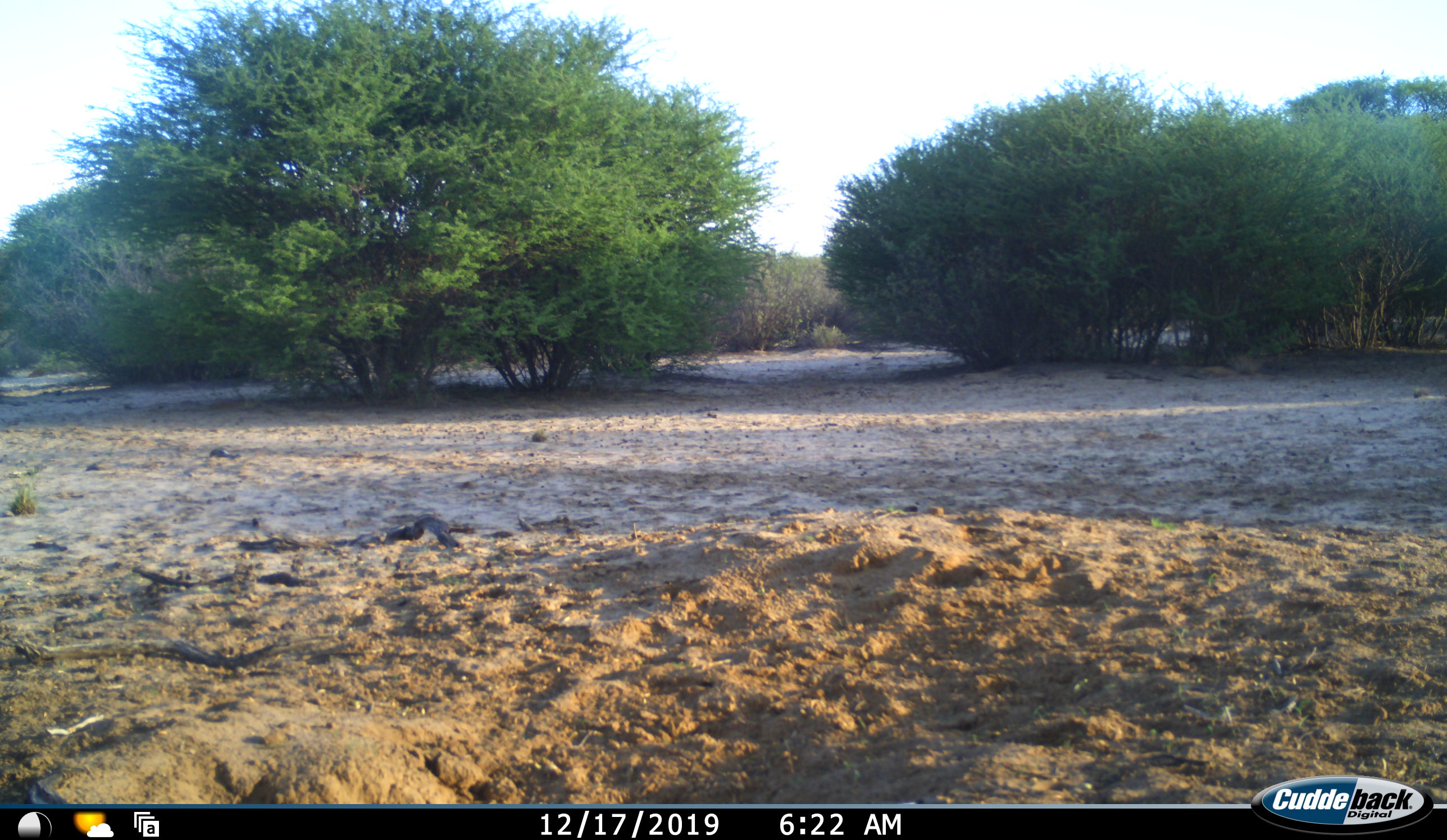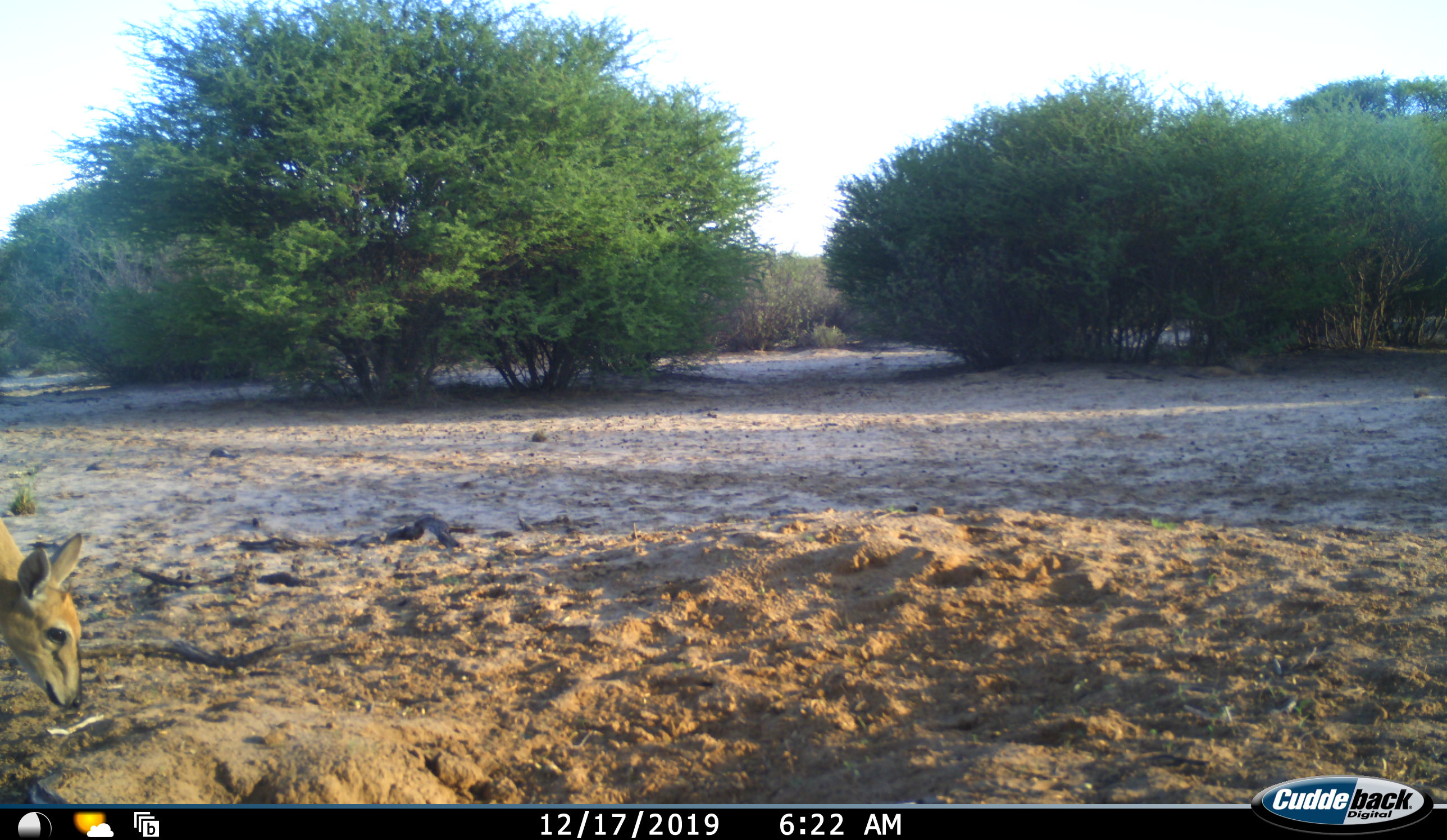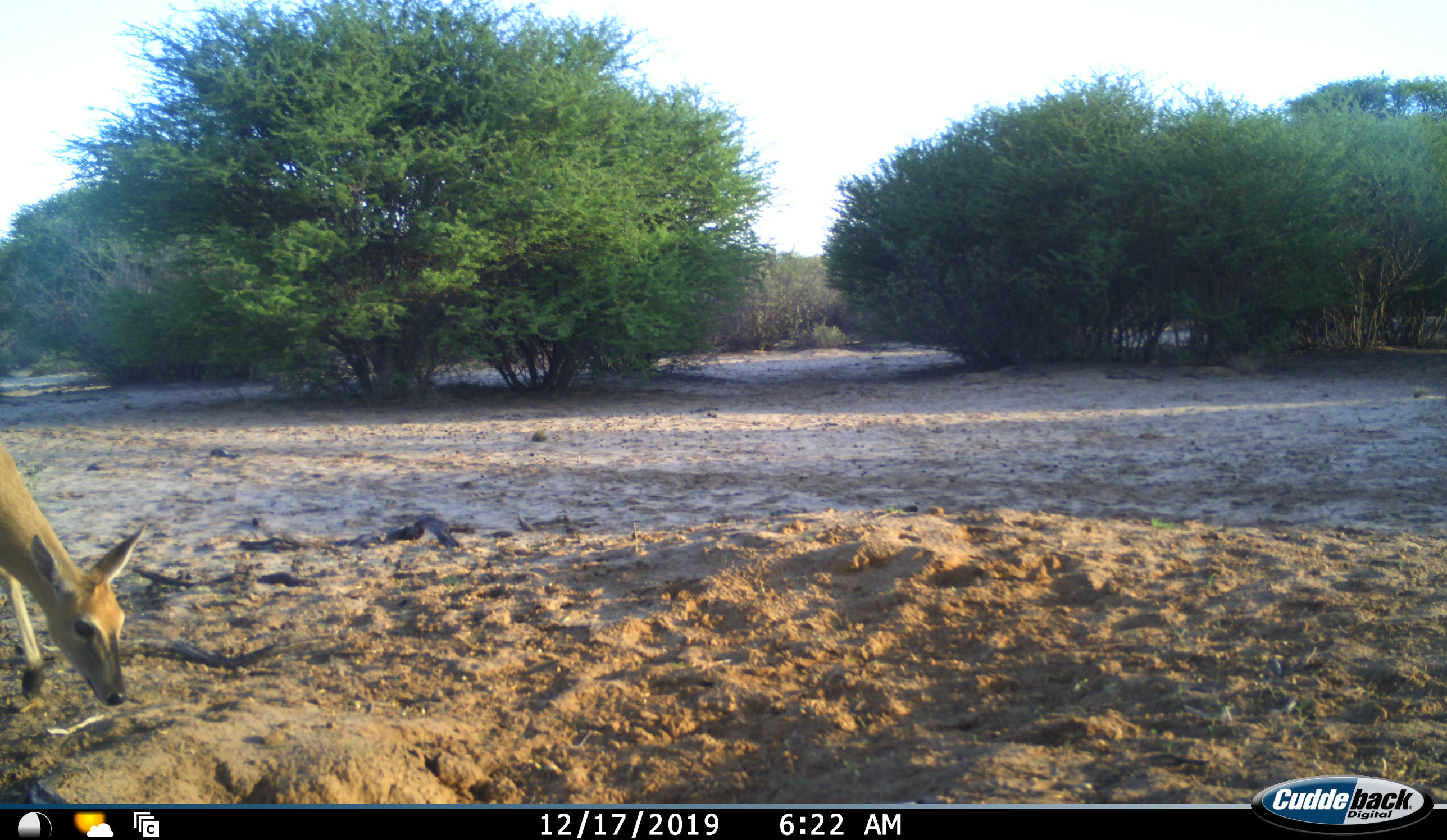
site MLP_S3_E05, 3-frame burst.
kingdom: Animalia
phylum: Chordata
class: Mammalia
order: Artiodactyla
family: Bovidae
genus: Aepyceros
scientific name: Aepyceros melampus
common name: impala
Impala (Aepyceros melampus), count 1. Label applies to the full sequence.